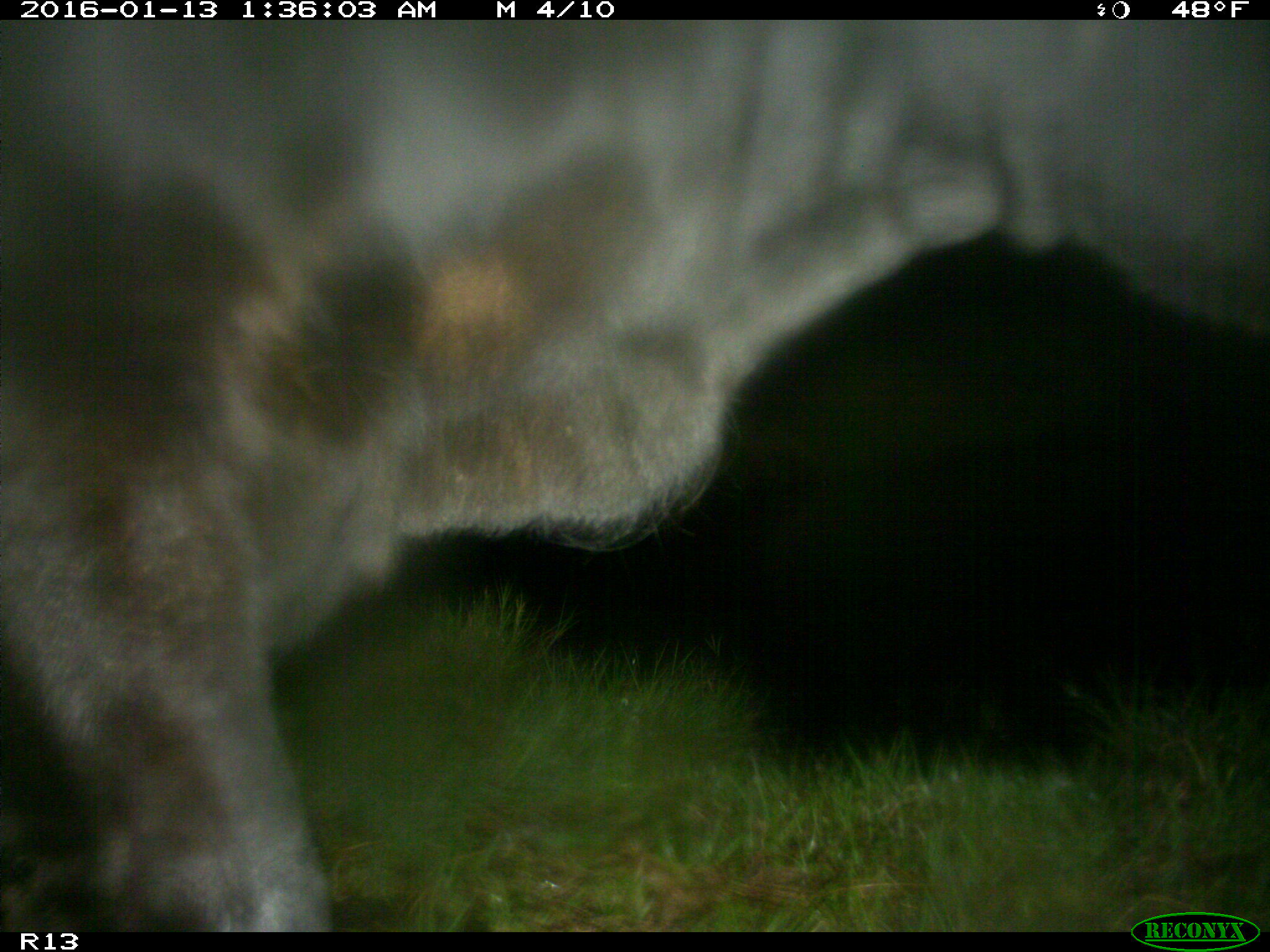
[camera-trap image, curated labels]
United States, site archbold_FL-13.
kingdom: Animalia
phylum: Chordata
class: Mammalia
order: Artiodactyla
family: Bovidae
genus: Bos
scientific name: Bos taurus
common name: domestic cow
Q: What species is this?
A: Bos taurus (domestic cow).